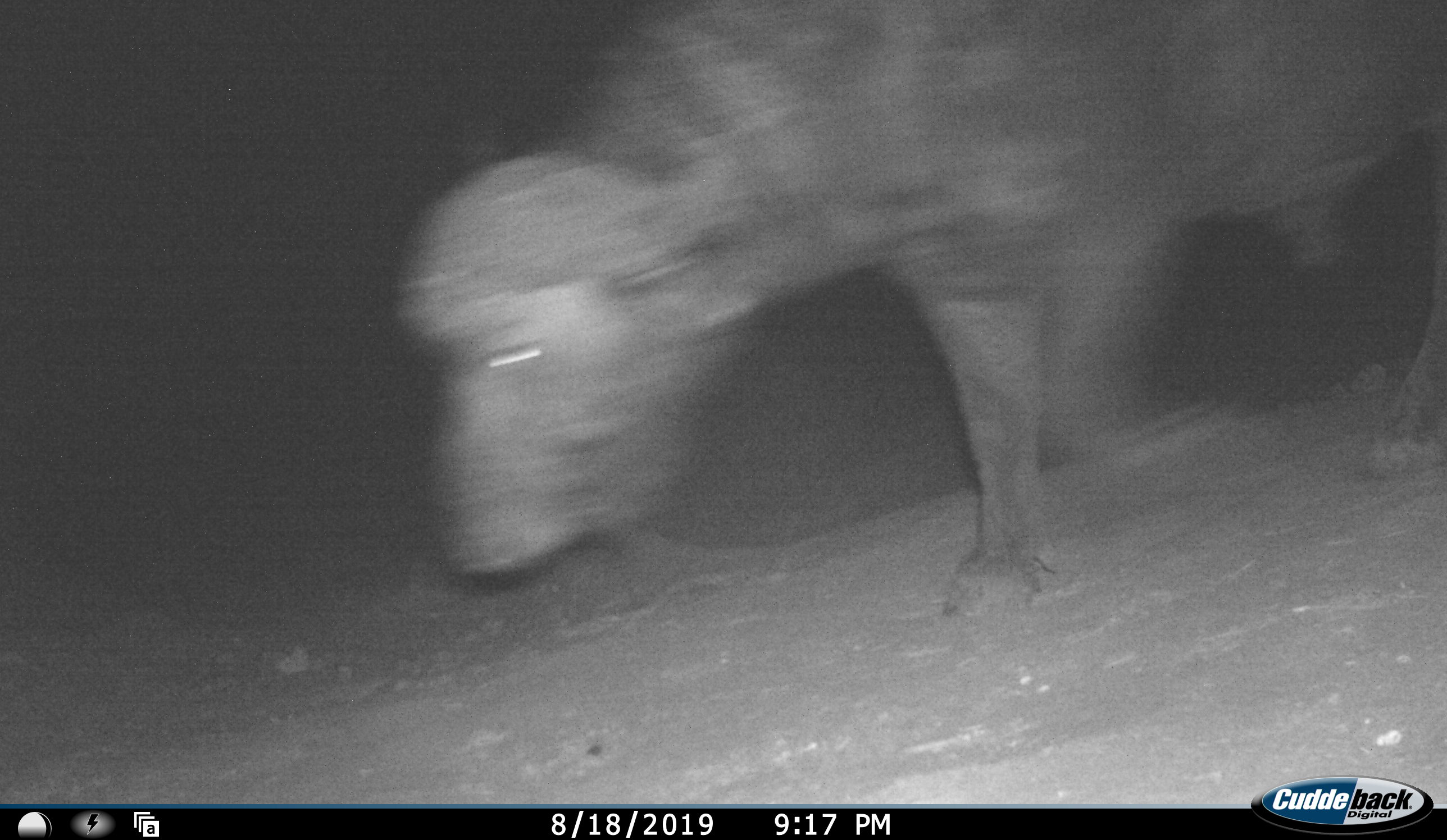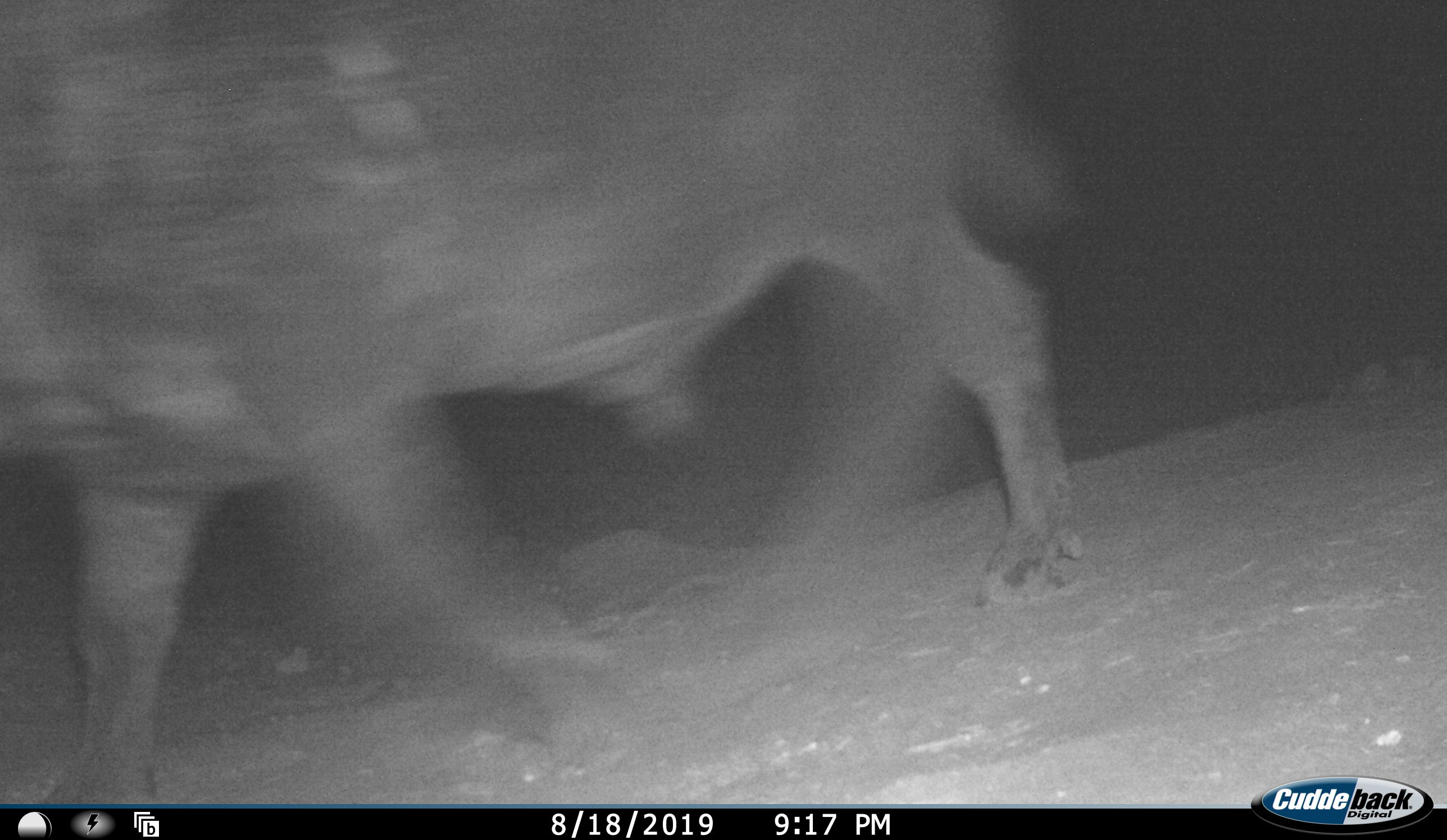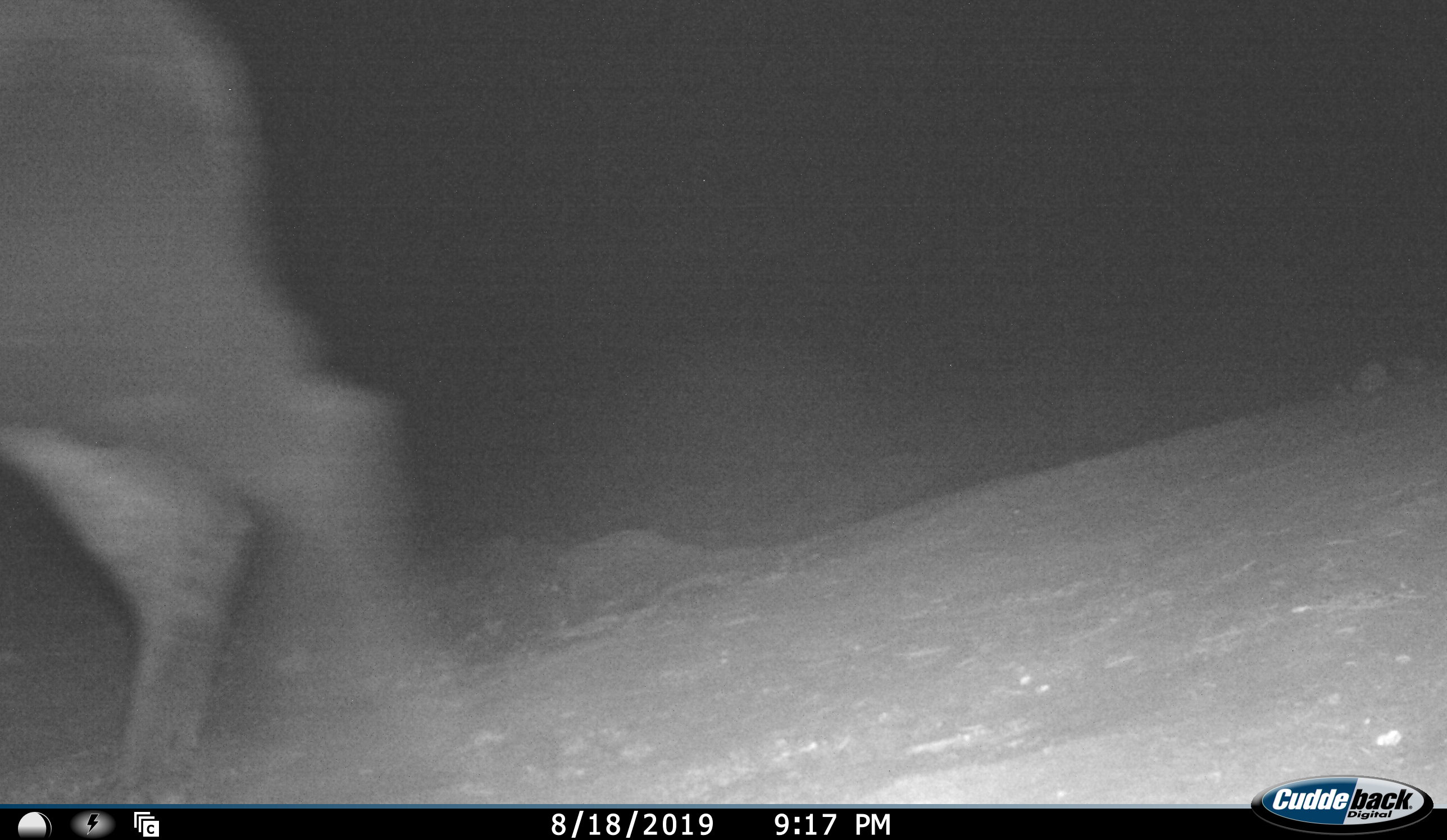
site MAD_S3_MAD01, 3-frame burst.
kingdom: Animalia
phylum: Chordata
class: Mammalia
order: Artiodactyla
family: Bovidae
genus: Syncerus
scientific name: Syncerus caffer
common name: african buffalo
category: buffalo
Buffalo (african buffalo) (Syncerus caffer), count 1. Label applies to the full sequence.